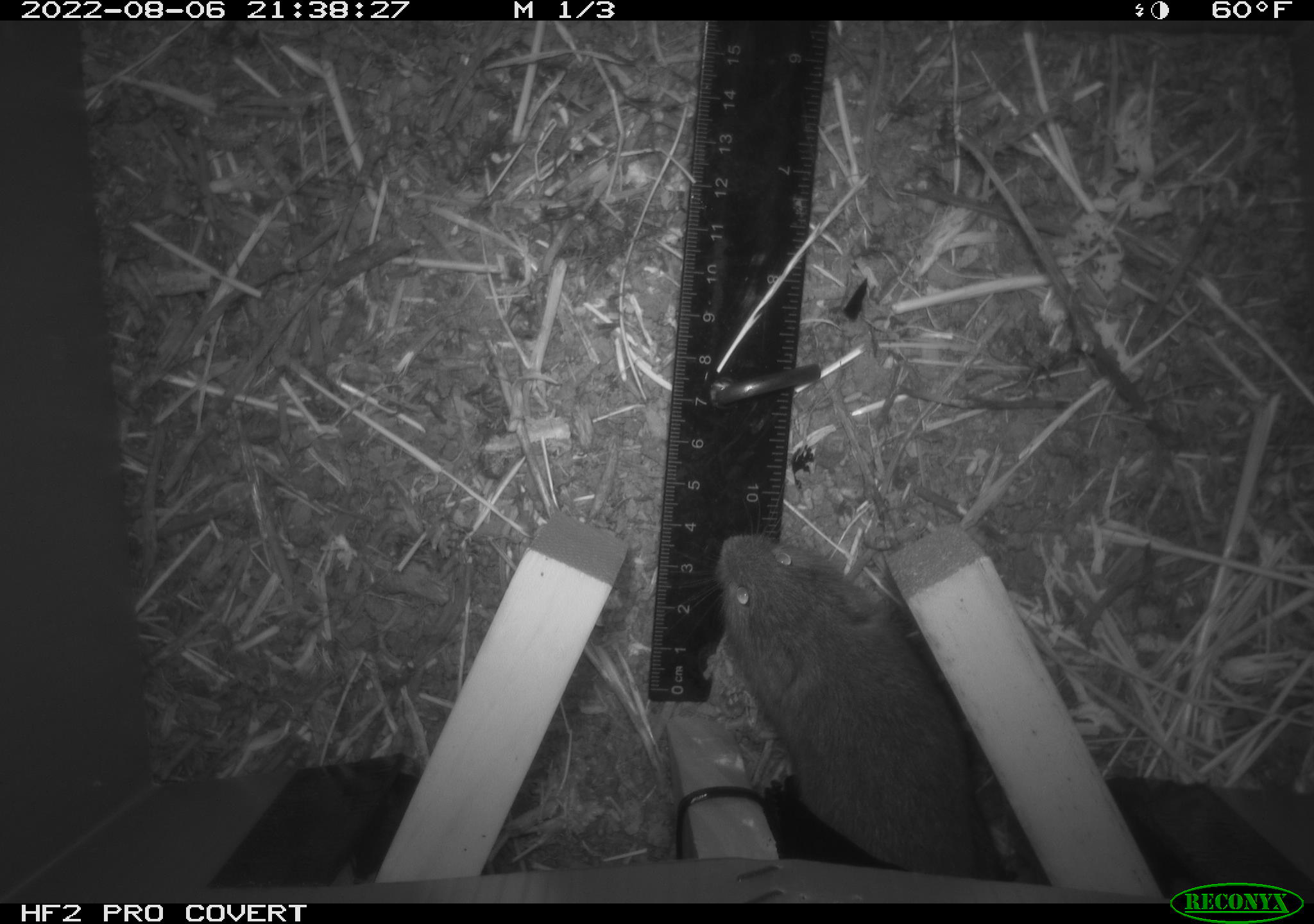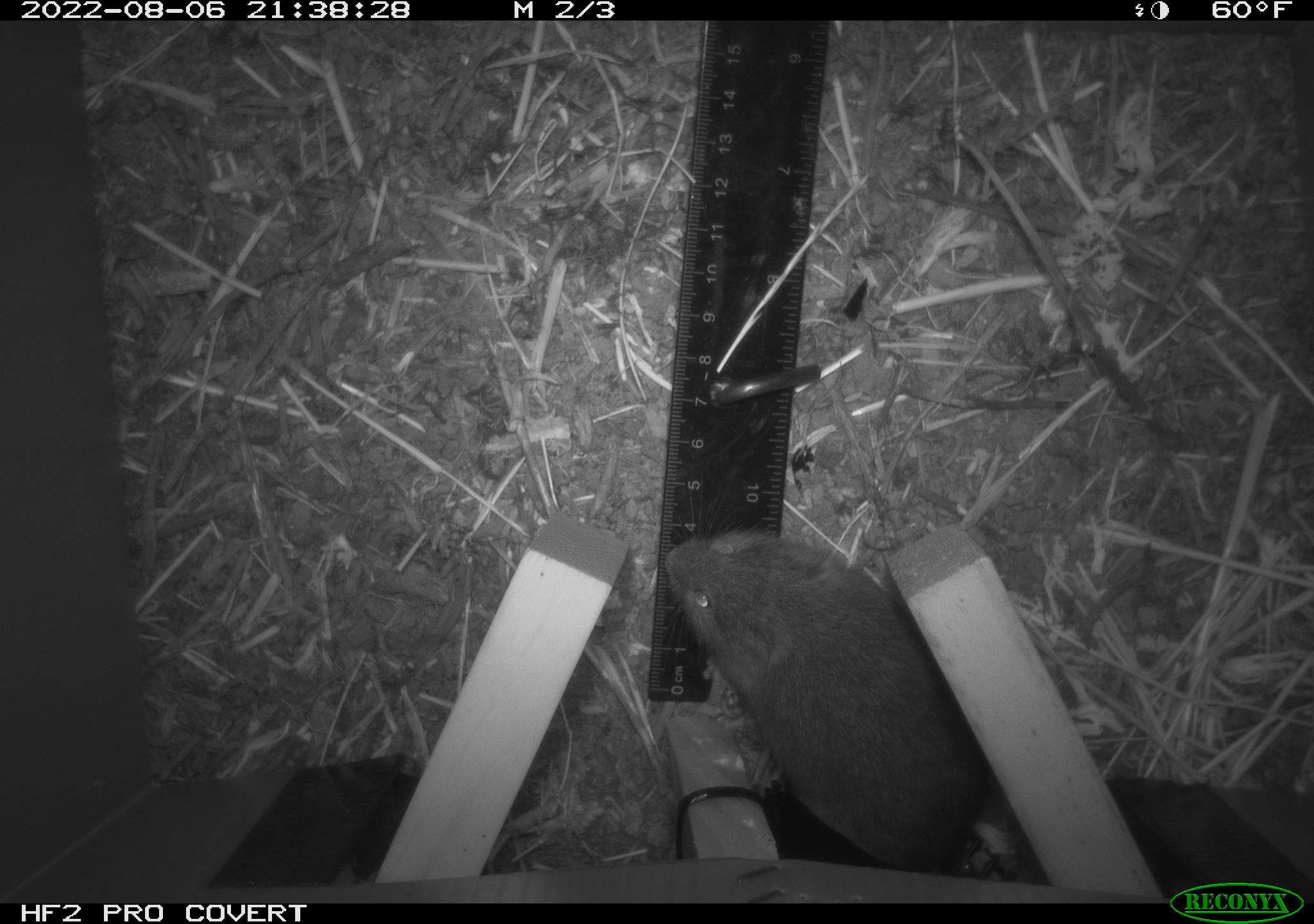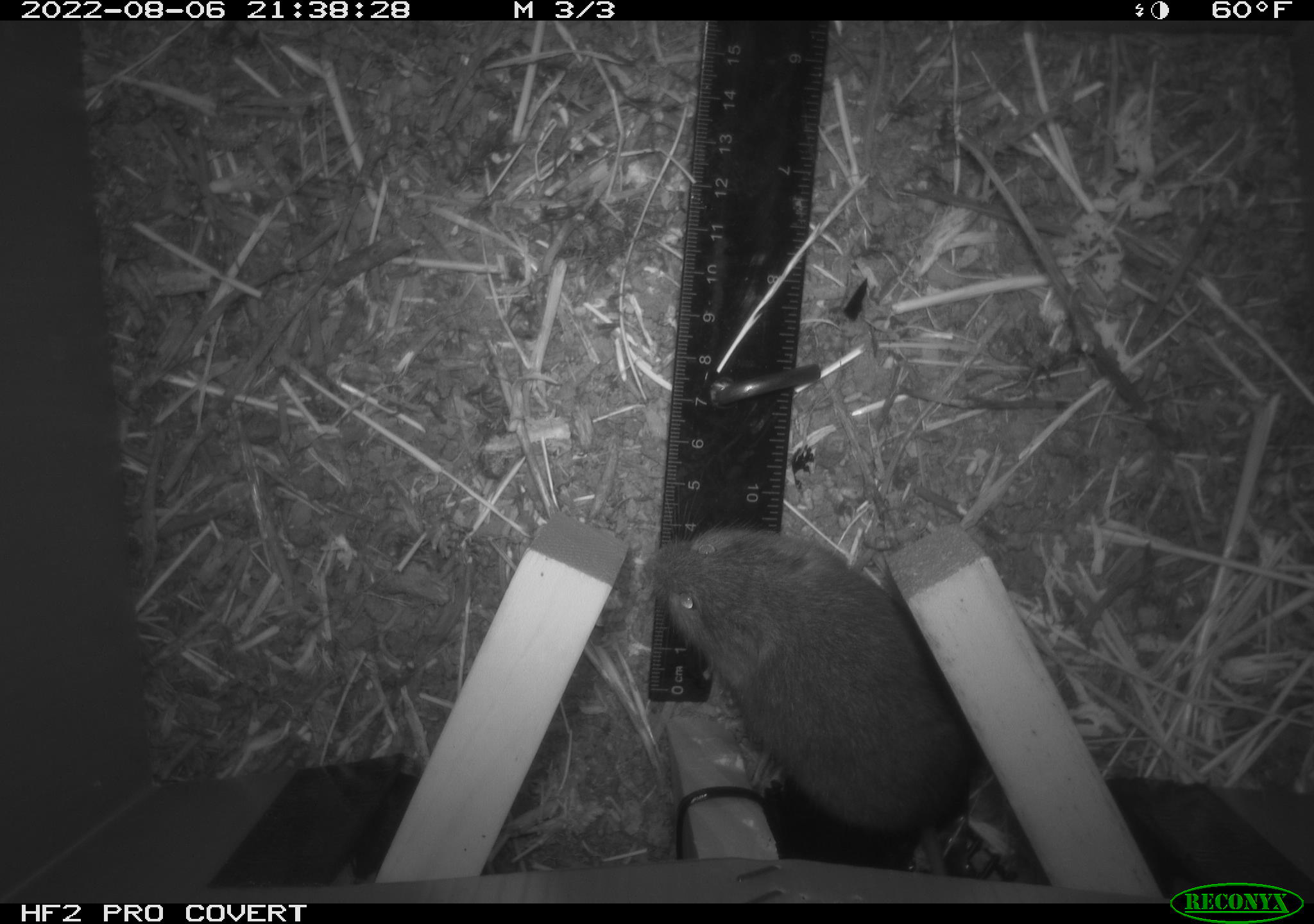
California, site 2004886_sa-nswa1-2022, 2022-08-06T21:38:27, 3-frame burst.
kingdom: Animalia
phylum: Chordata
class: Mammalia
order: Rodentia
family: Cricetidae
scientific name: Cricetidae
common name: hamsters, voles, lemmings, and allies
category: cricetidae family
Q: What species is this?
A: Cricetidae family (hamsters, voles, lemmings, and allies) (Cricetidae).